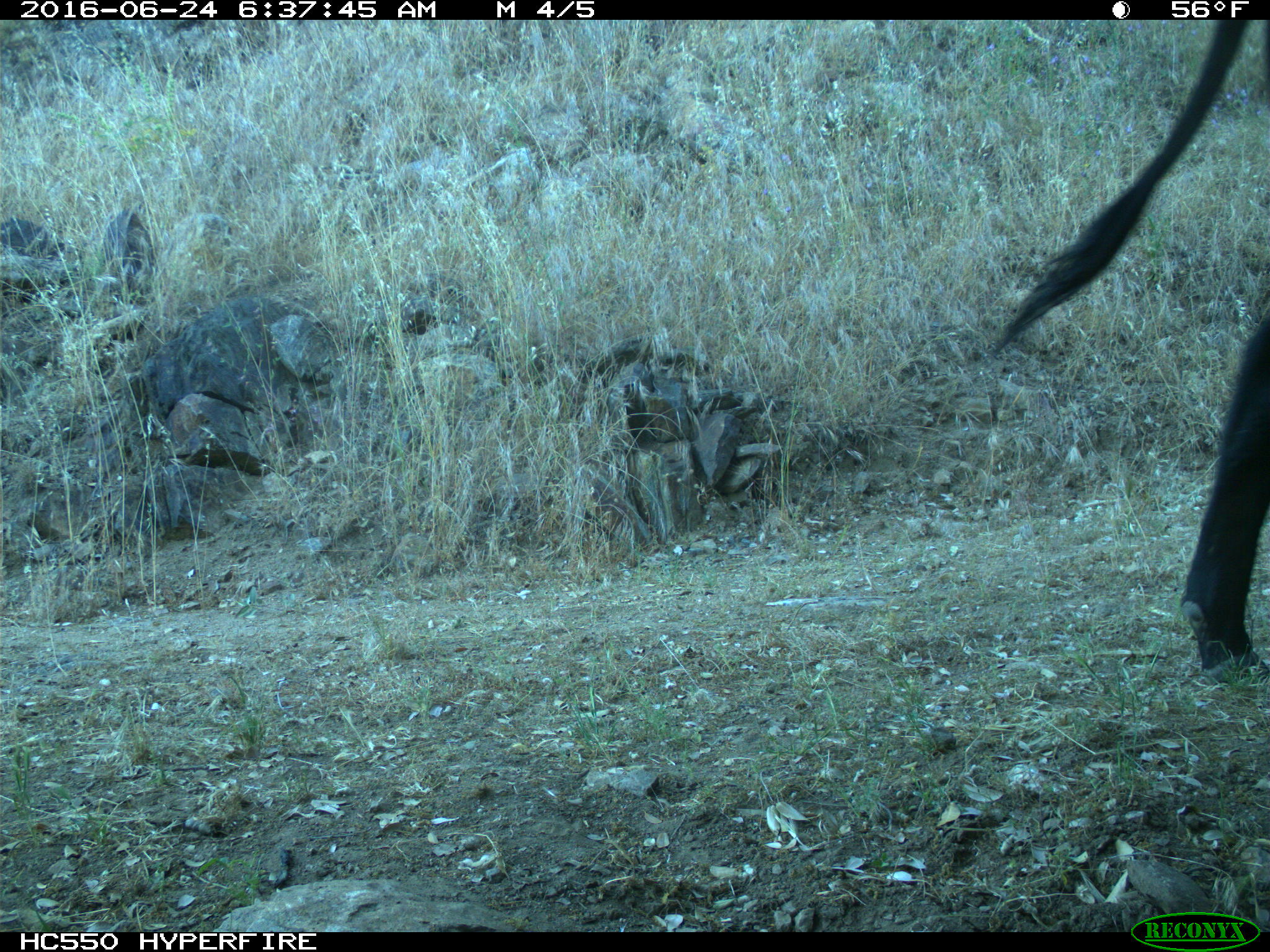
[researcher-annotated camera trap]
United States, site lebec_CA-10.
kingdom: Animalia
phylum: Chordata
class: Mammalia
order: Artiodactyla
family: Bovidae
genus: Bos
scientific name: Bos taurus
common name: domestic cow